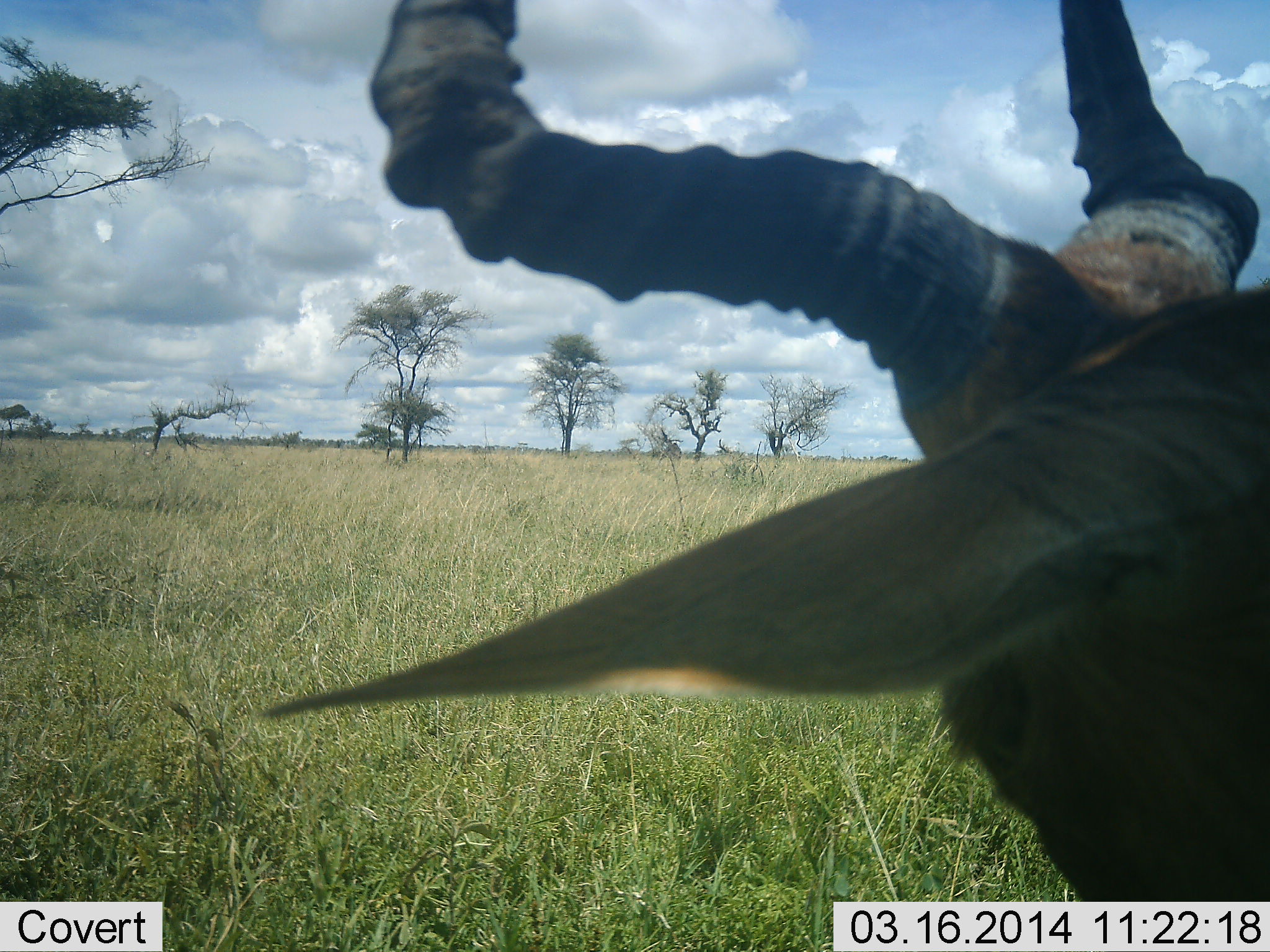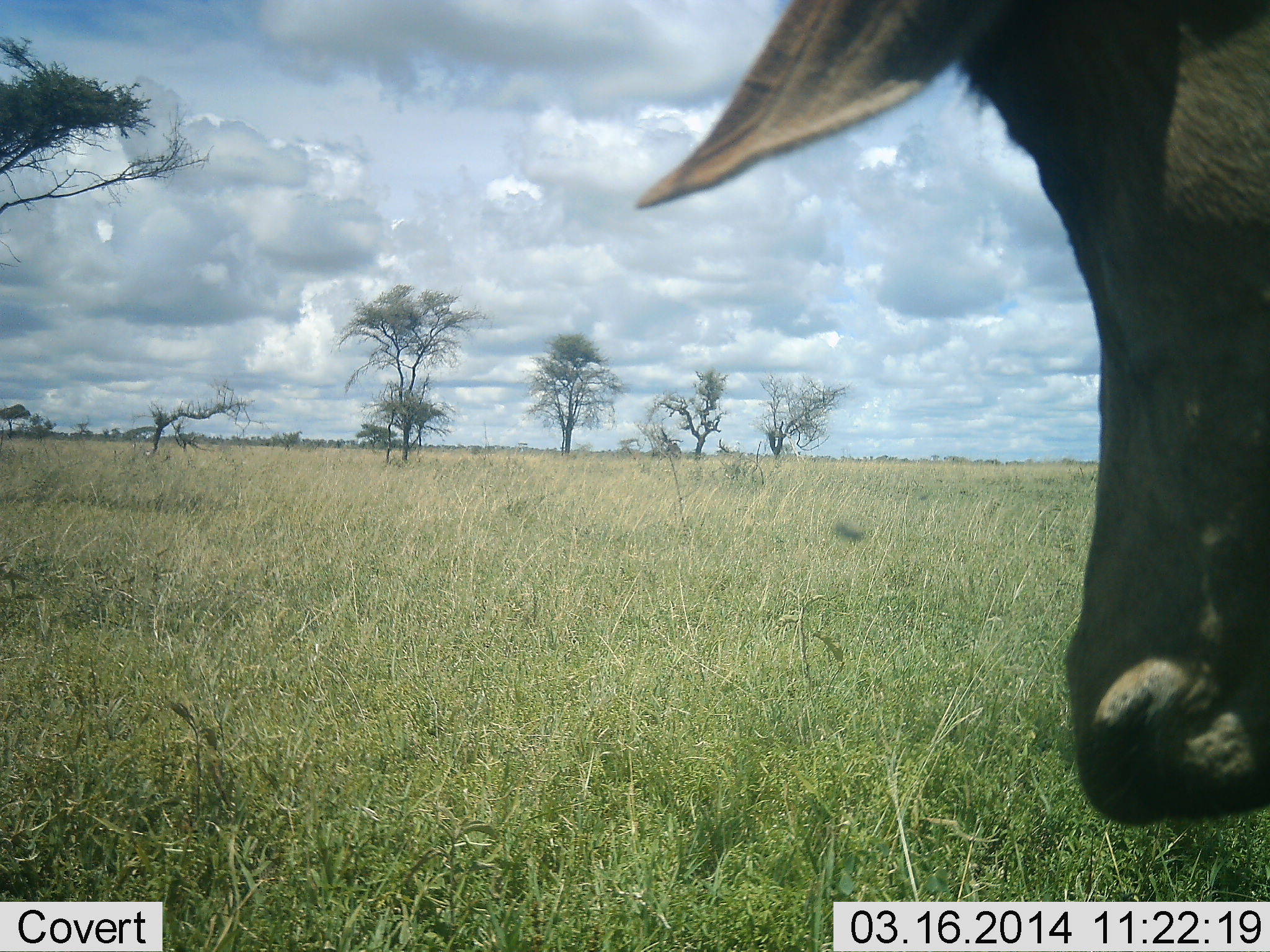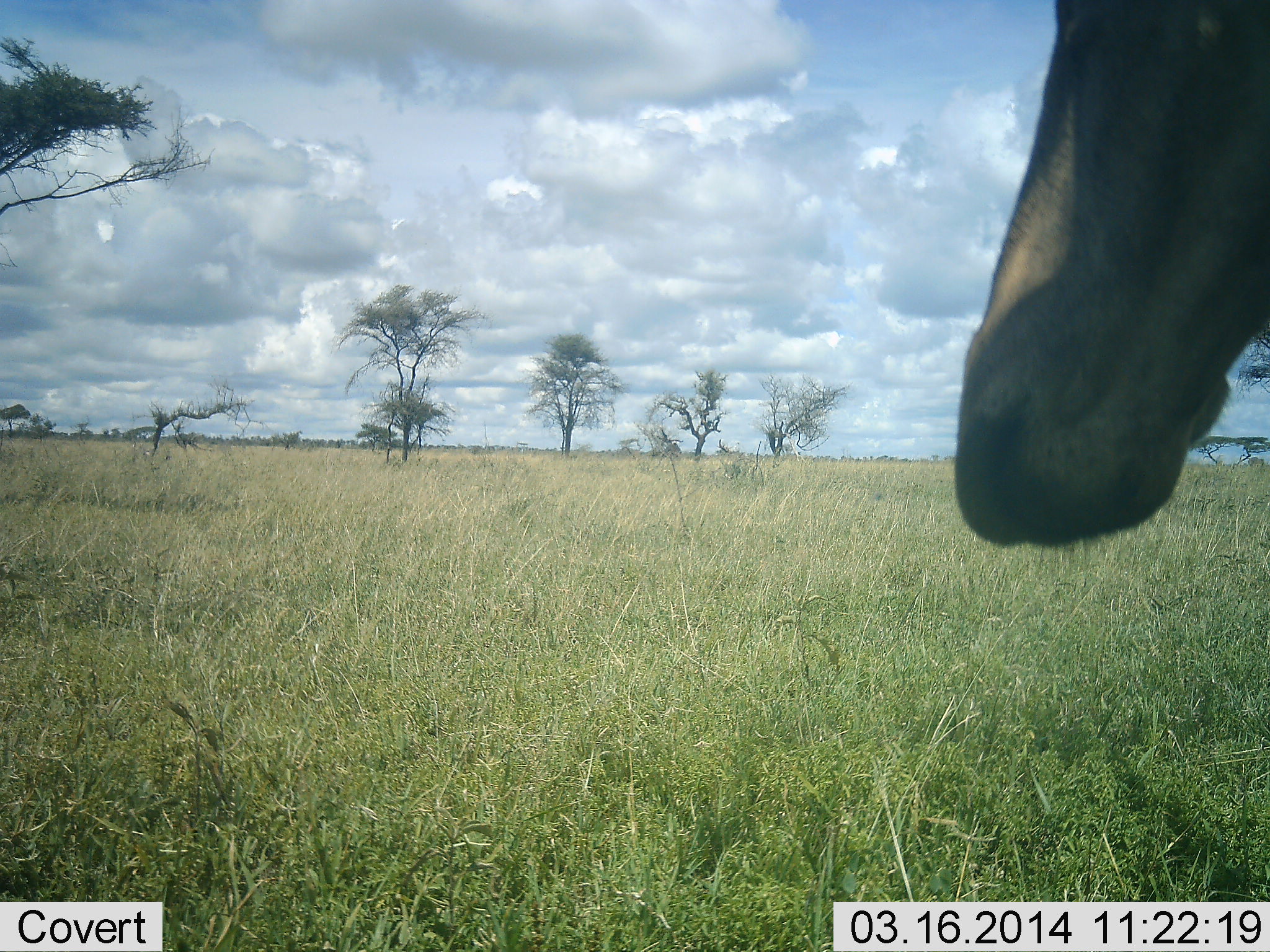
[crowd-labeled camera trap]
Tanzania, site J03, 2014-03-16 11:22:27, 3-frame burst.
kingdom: Animalia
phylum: Chordata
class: Mammalia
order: Artiodactyla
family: Bovidae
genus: Alcelaphus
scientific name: Alcelaphus buselaphus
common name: hartebeest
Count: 1.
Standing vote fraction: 100%.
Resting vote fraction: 0%.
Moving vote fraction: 0%.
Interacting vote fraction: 0%.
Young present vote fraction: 0%.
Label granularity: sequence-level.